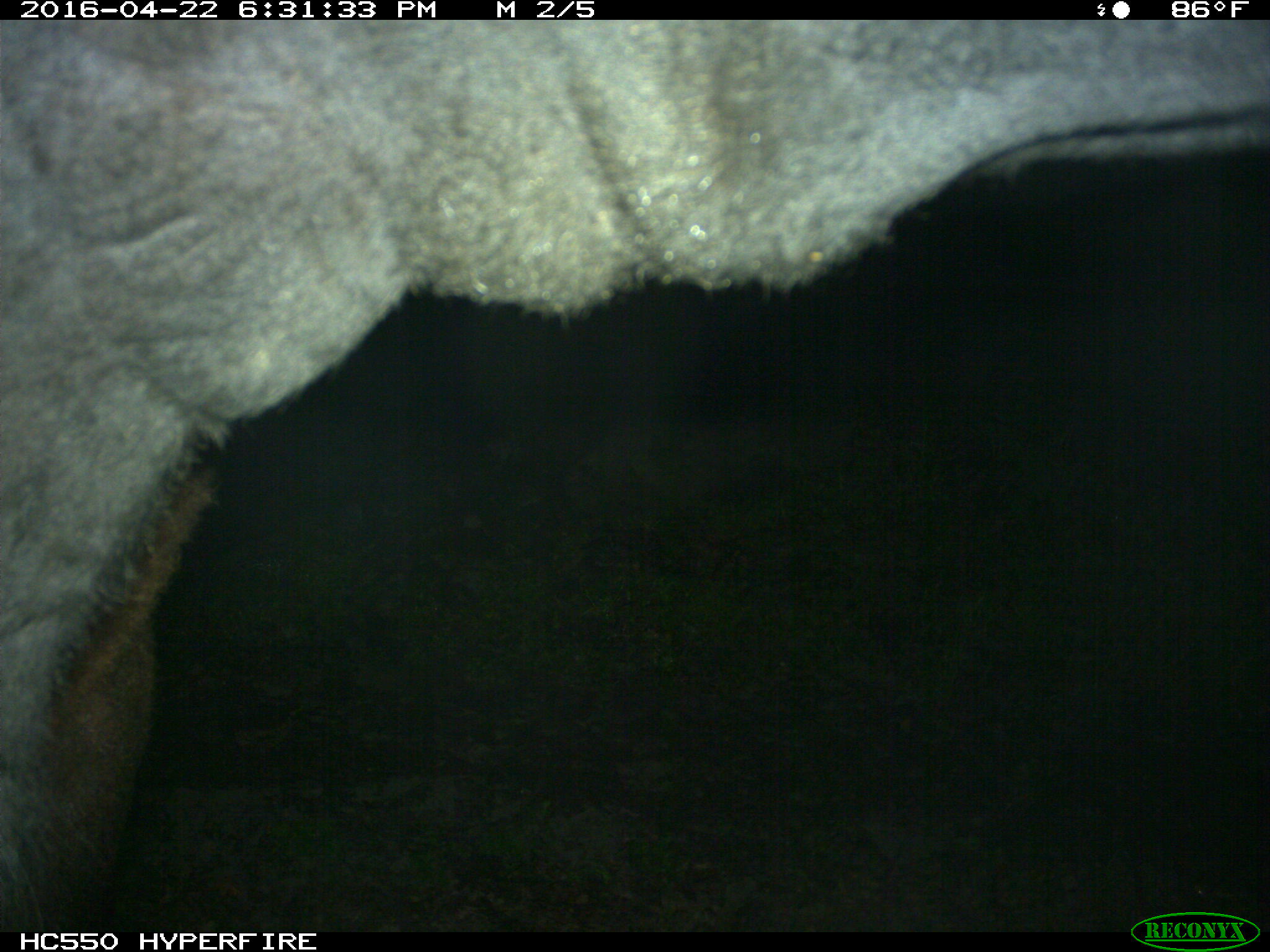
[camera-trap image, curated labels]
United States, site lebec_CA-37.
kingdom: Animalia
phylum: Chordata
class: Mammalia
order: Artiodactyla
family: Bovidae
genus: Bos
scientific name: Bos taurus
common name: domestic cow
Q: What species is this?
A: Bos taurus (domestic cow).